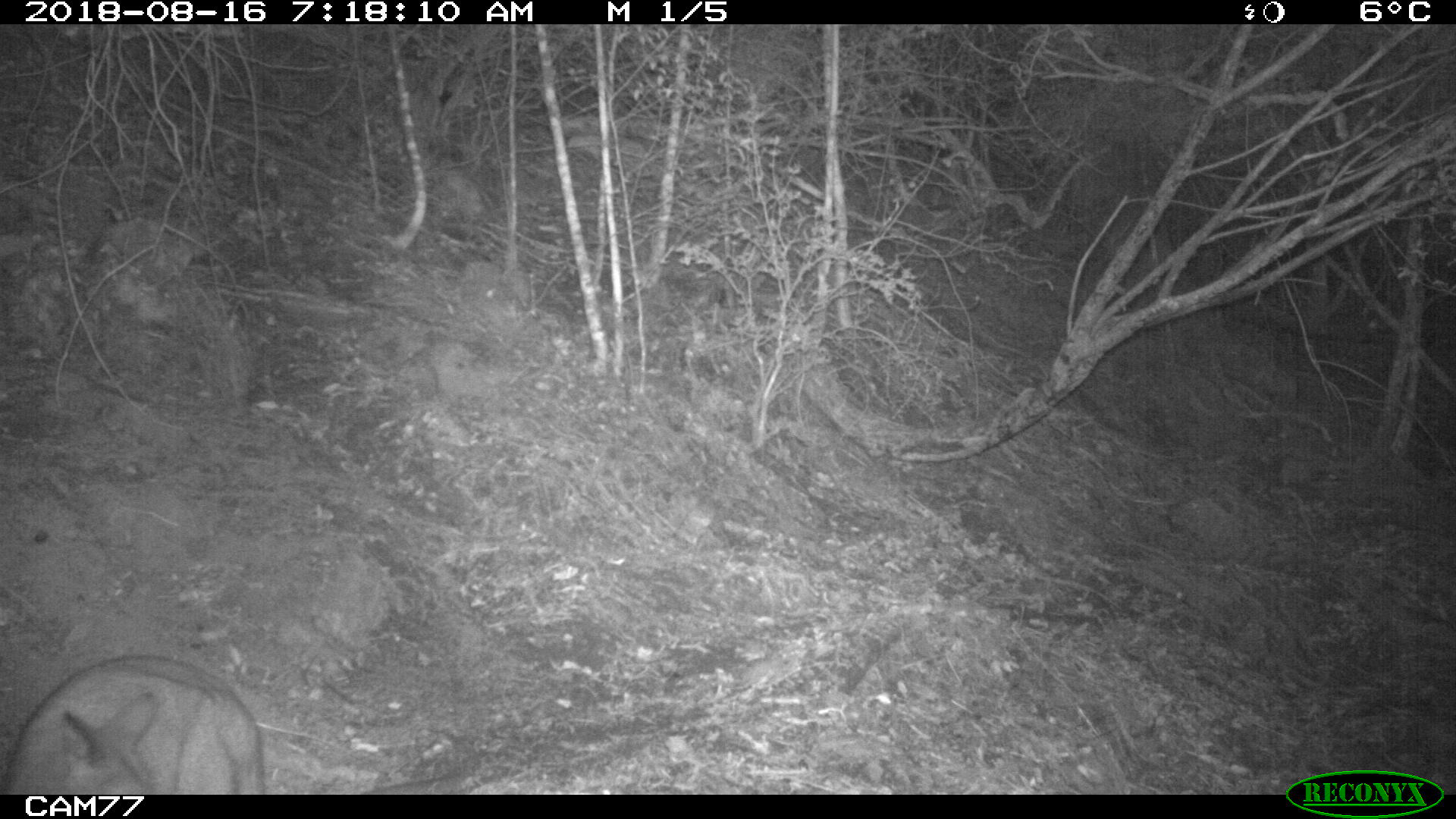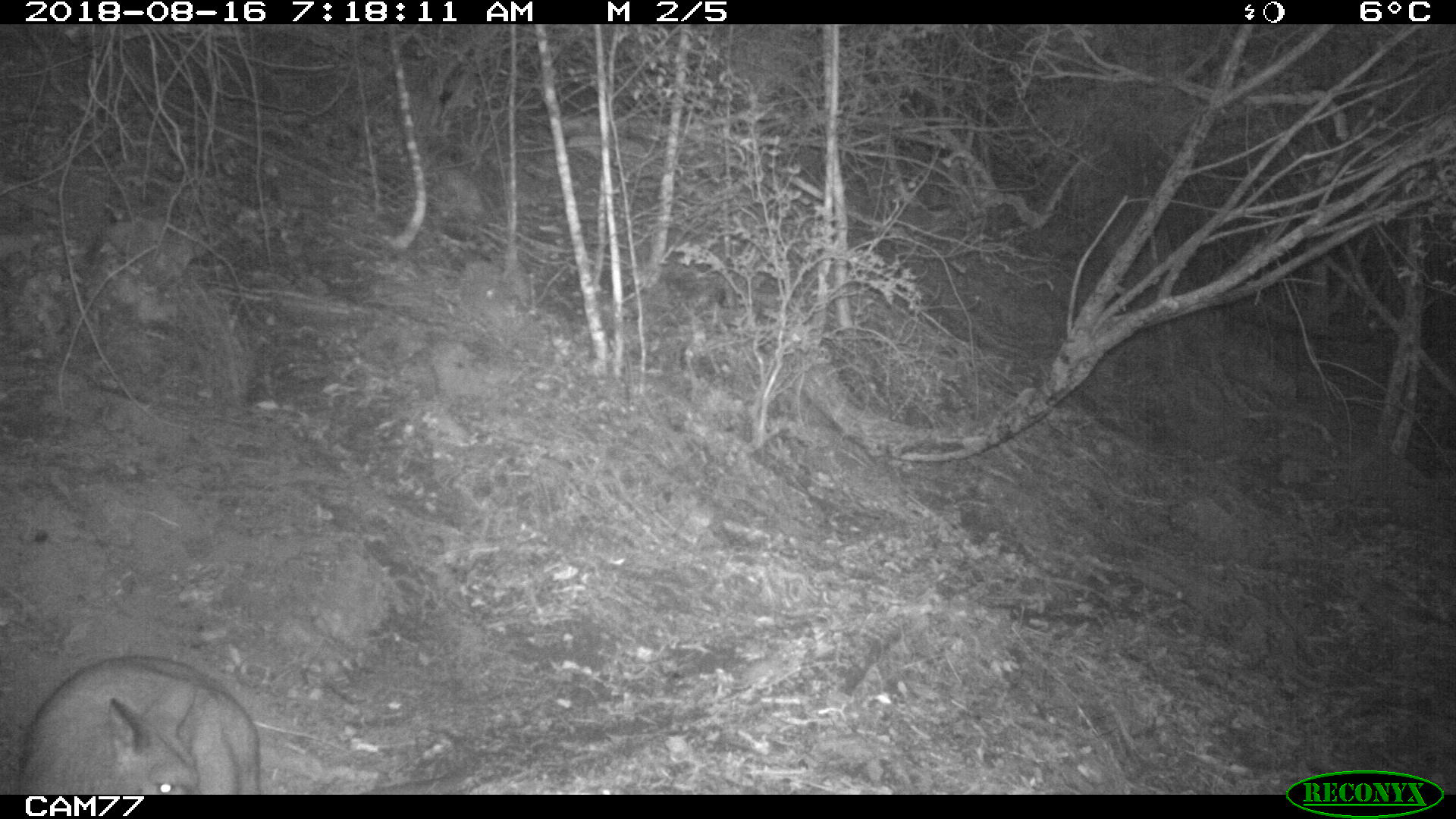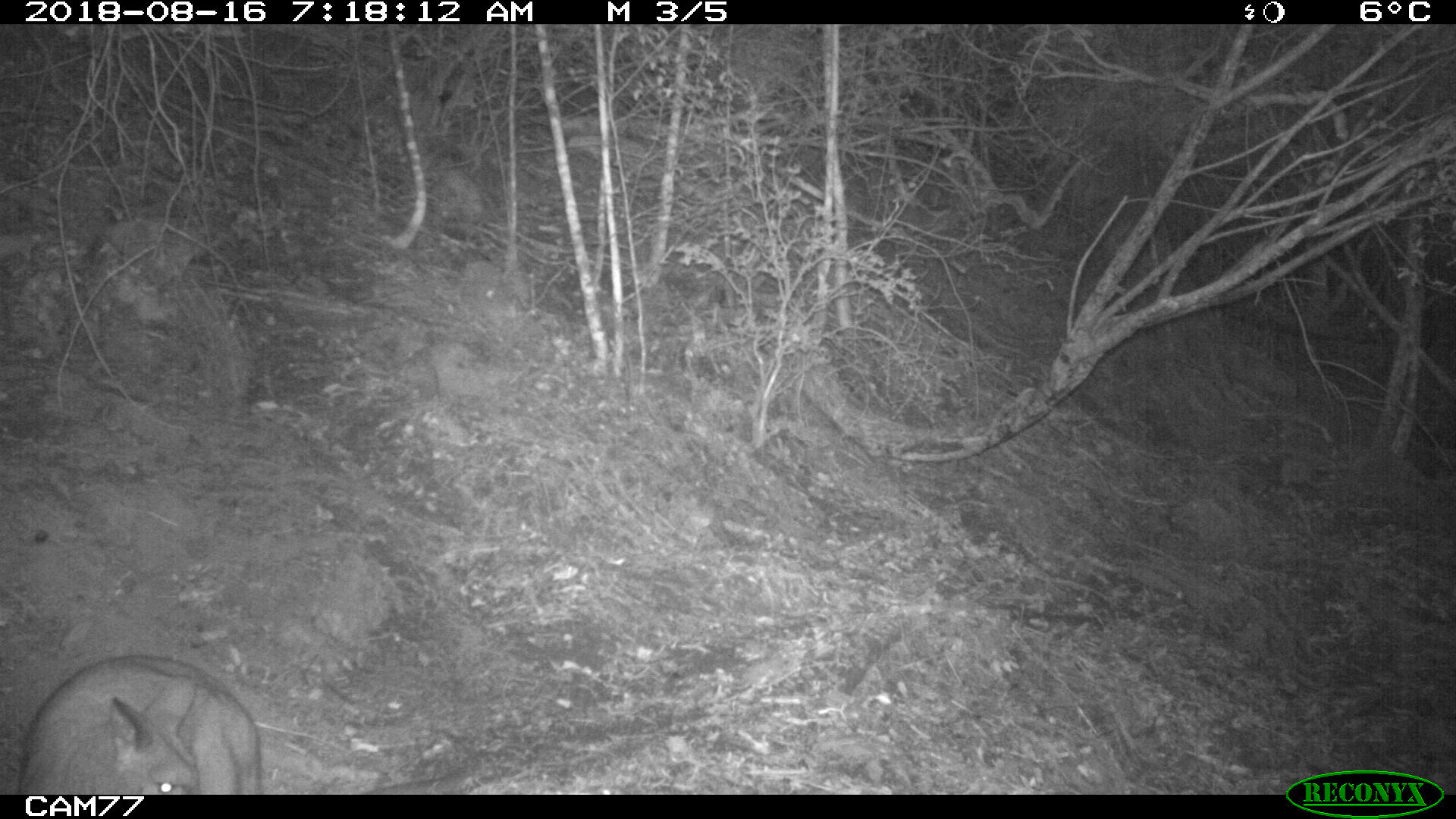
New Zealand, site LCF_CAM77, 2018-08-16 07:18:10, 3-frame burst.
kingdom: Animalia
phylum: Chordata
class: Mammalia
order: Diprotodontia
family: Macropodidae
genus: Notamacropus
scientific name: Notamacropus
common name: wallaby